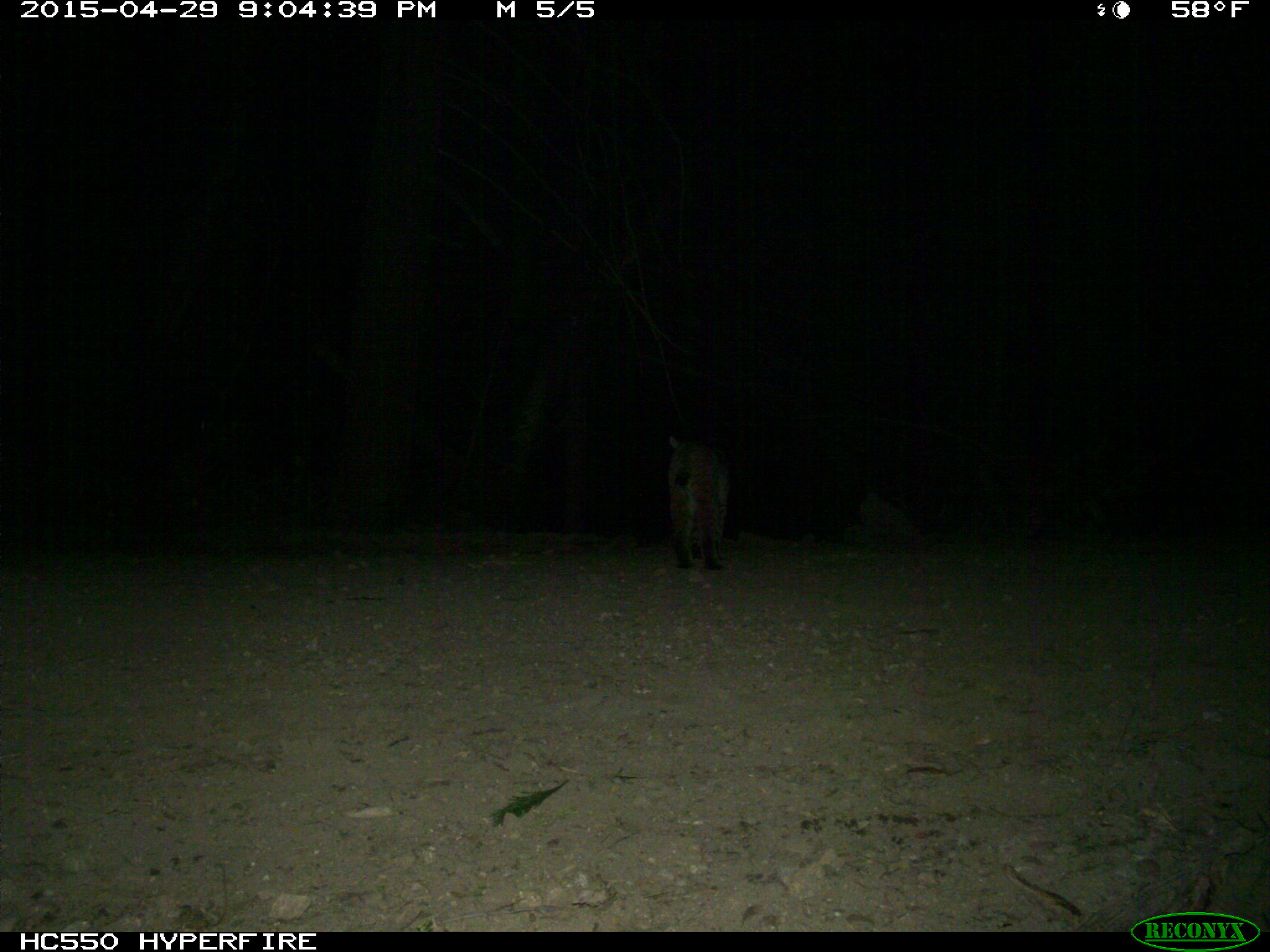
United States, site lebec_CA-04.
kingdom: Animalia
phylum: Chordata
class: Mammalia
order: Carnivora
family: Felidae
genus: Lynx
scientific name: Lynx rufus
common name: bobcat